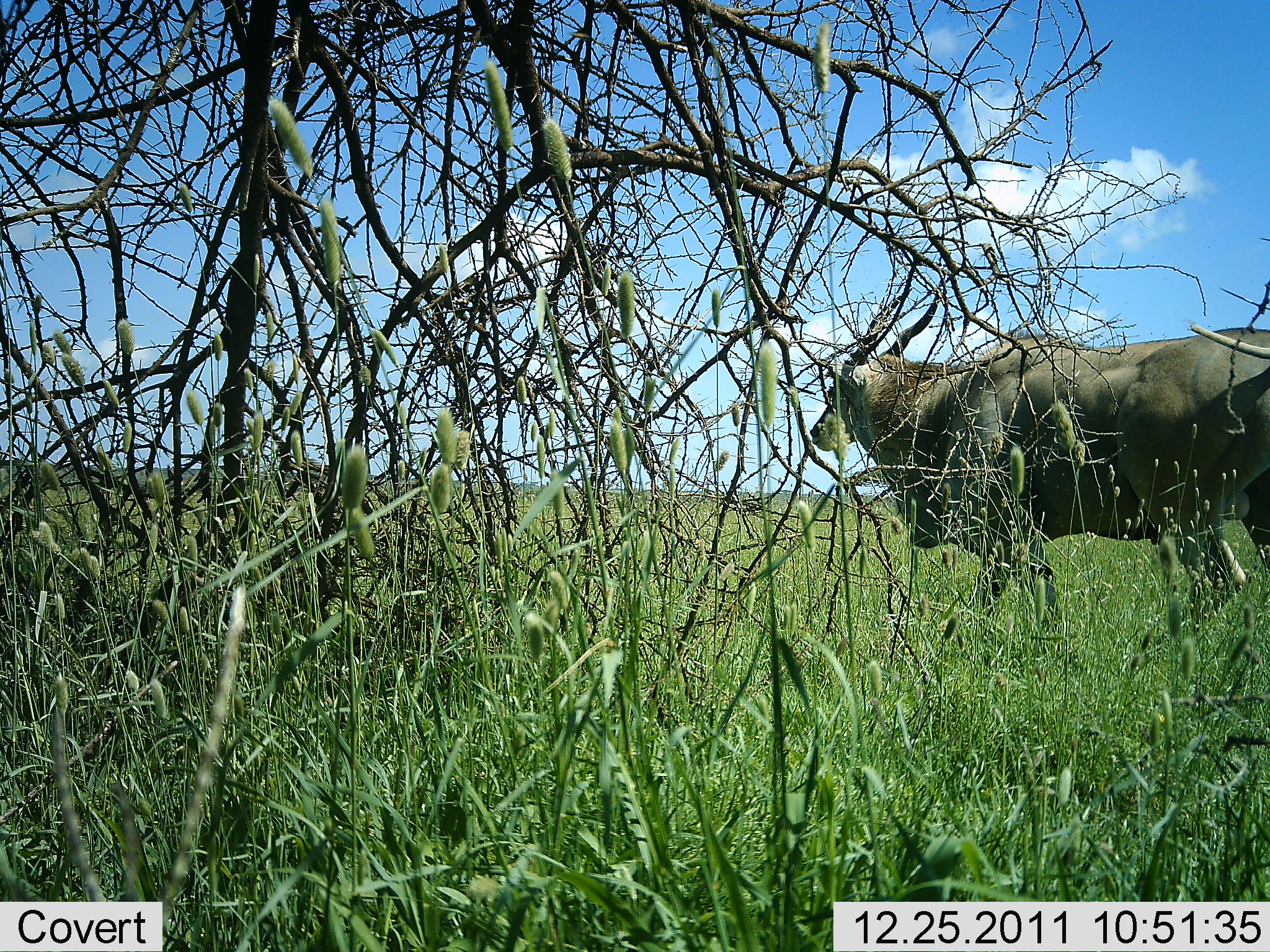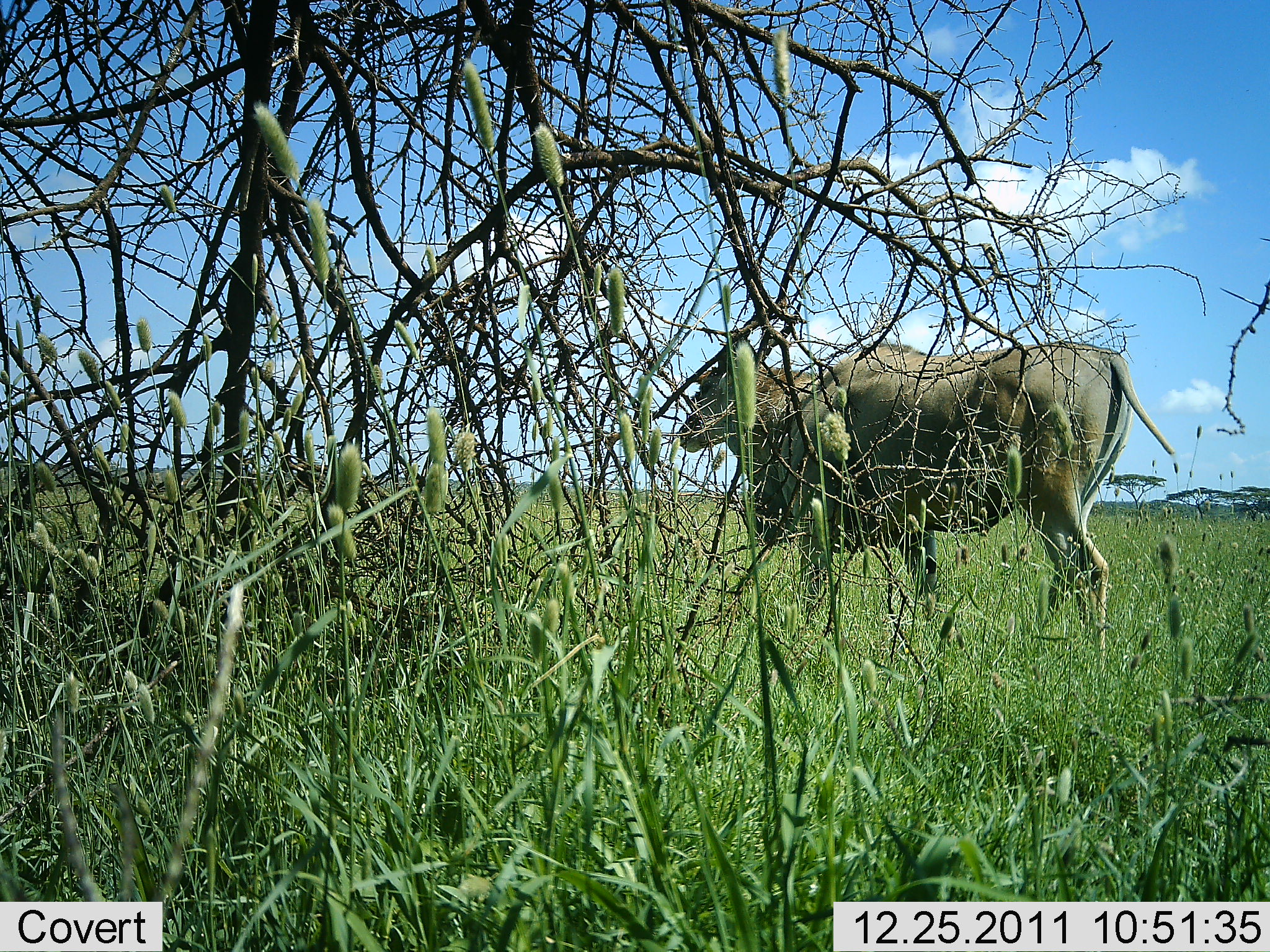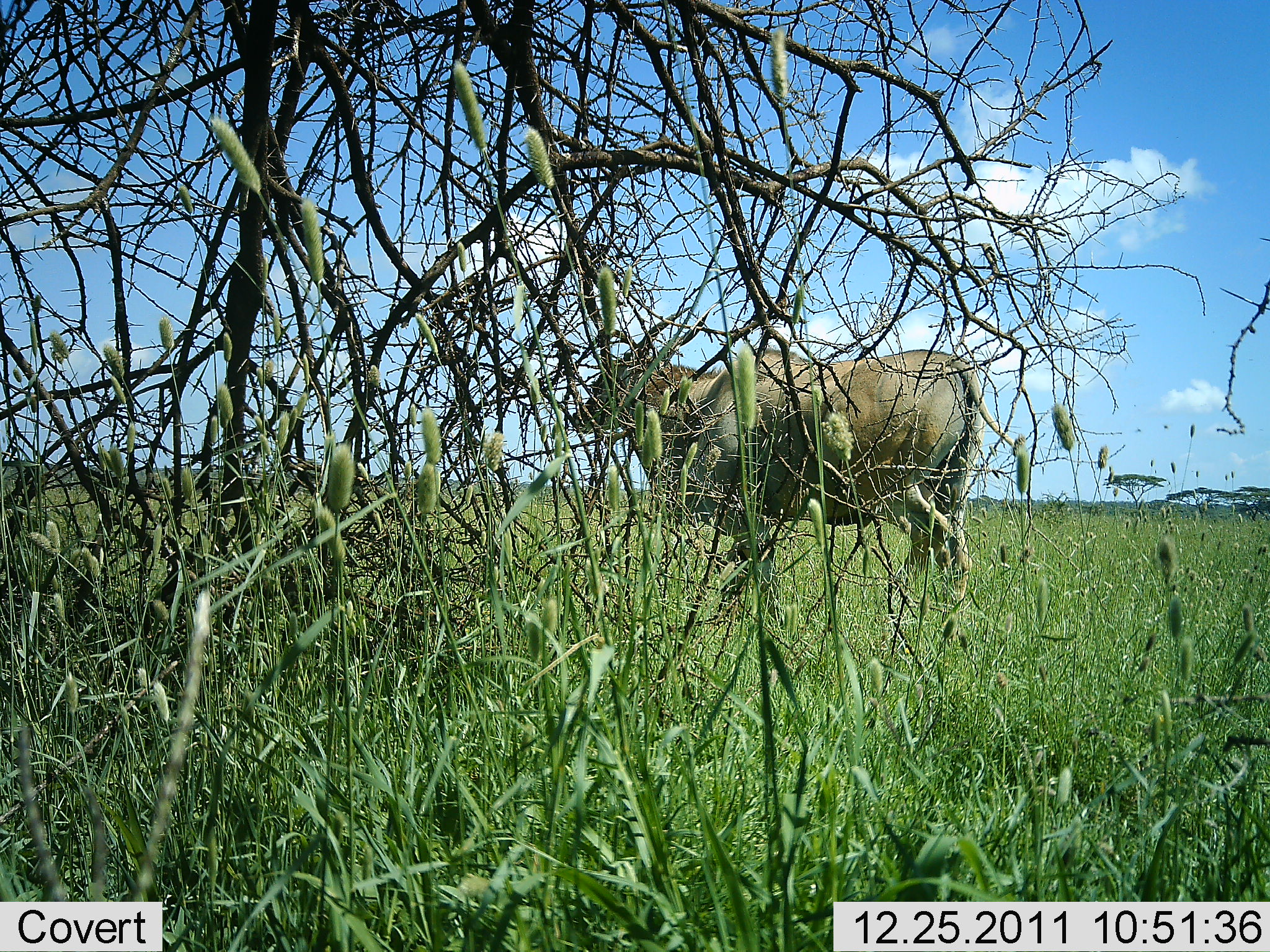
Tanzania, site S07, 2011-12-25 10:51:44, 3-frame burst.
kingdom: Animalia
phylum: Chordata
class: Mammalia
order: Artiodactyla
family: Bovidae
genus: Tragelaphus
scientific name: Tragelaphus oryx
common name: eland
Eland (Tragelaphus oryx), count 1. Behavior (volunteer vote fractions): standing 17%, resting 0%, moving 83%, interacting 0%. Young present (vote fraction): 0%. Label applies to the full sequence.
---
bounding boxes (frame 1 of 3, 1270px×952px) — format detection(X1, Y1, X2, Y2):
animal: detection(807, 286, 1270, 646)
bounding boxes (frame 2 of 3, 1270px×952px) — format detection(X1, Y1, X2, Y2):
animal: detection(667, 305, 1178, 680)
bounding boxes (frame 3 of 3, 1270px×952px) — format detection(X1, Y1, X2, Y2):
animal: detection(568, 302, 1029, 650)